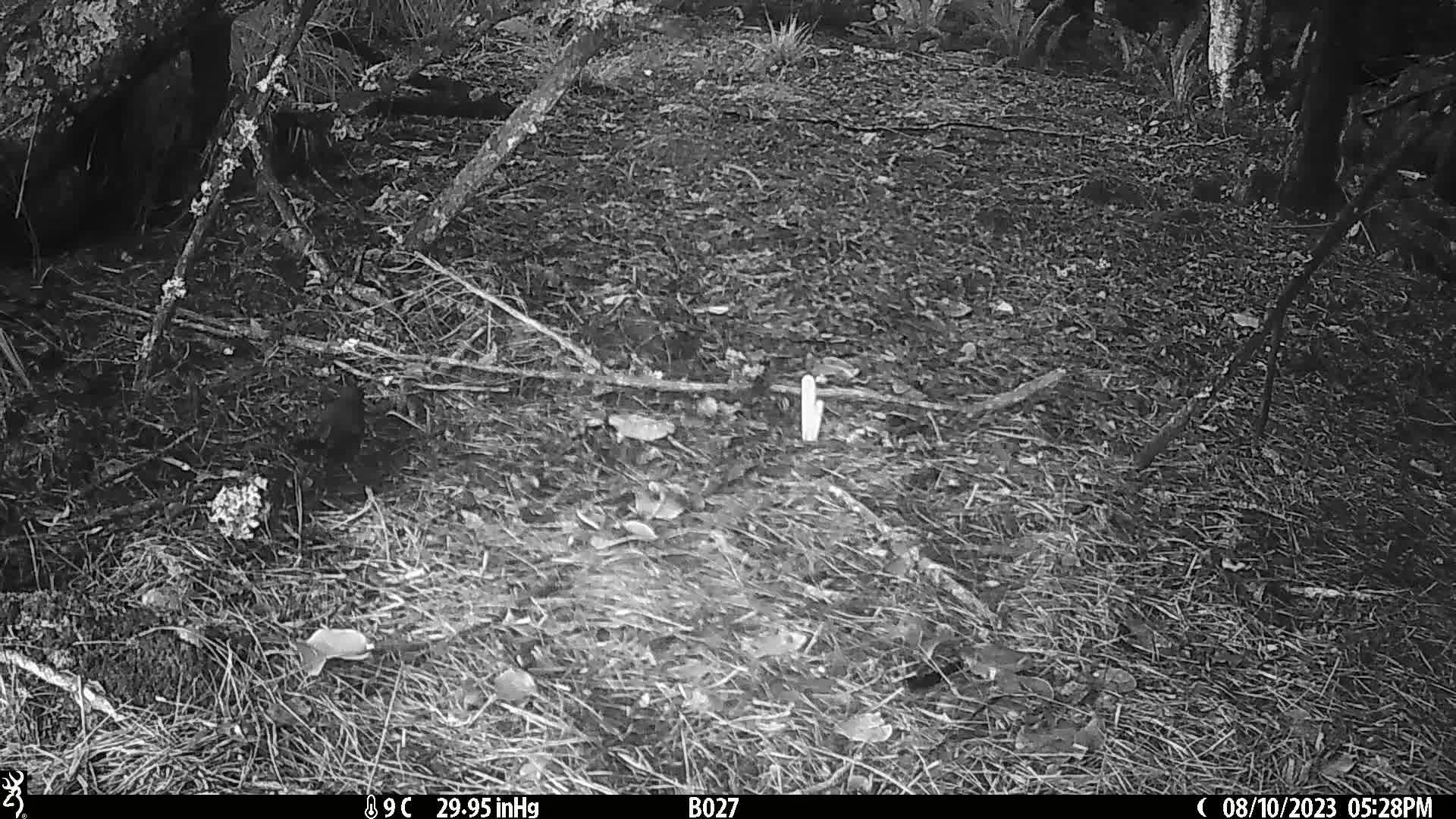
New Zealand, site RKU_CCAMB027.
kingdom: Animalia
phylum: Chordata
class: Aves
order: Passeriformes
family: Turdidae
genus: Turdus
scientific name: Turdus merula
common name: eurasian blackbird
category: blackbird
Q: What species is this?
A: Blackbird (eurasian blackbird) (Turdus merula).